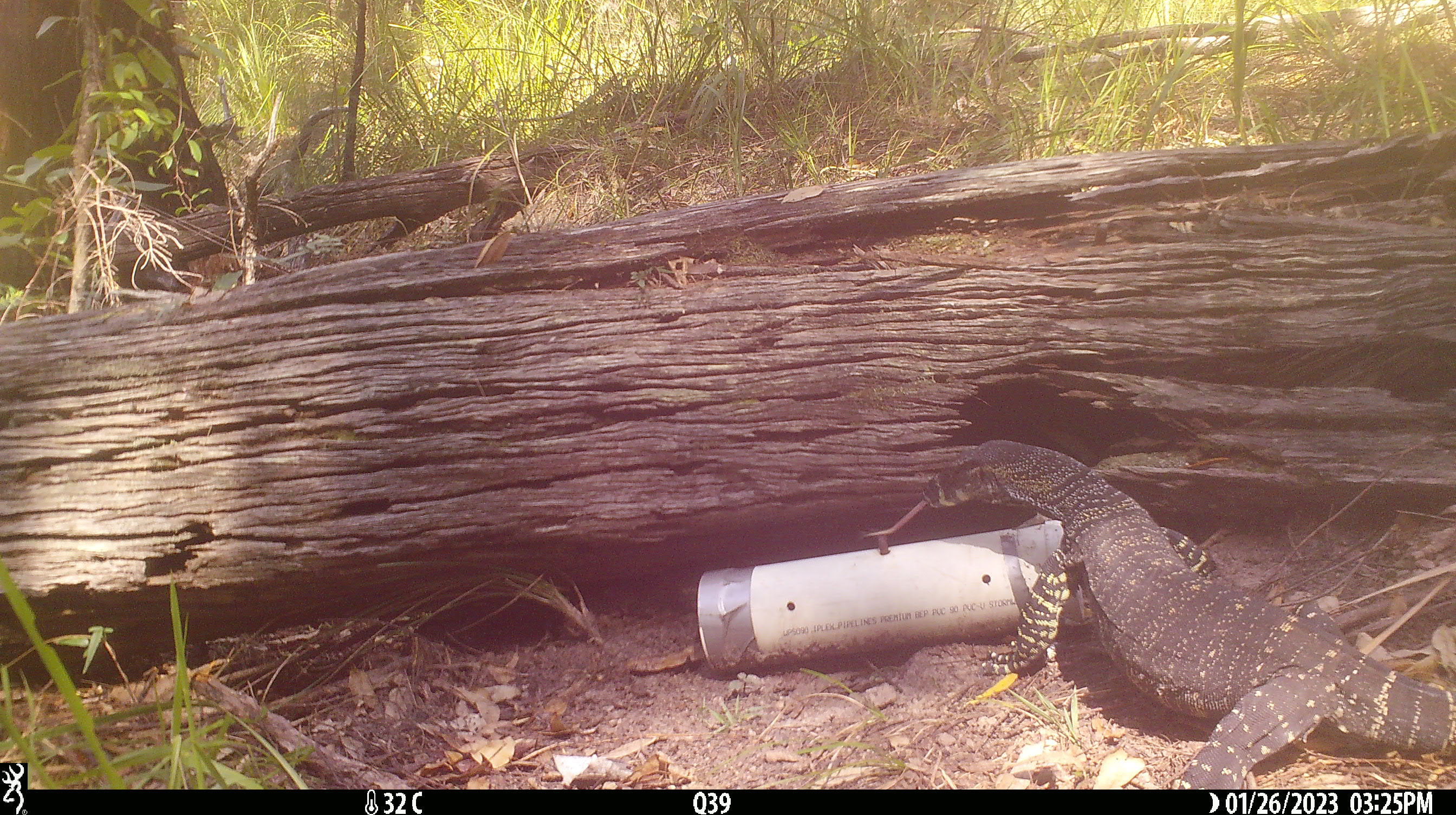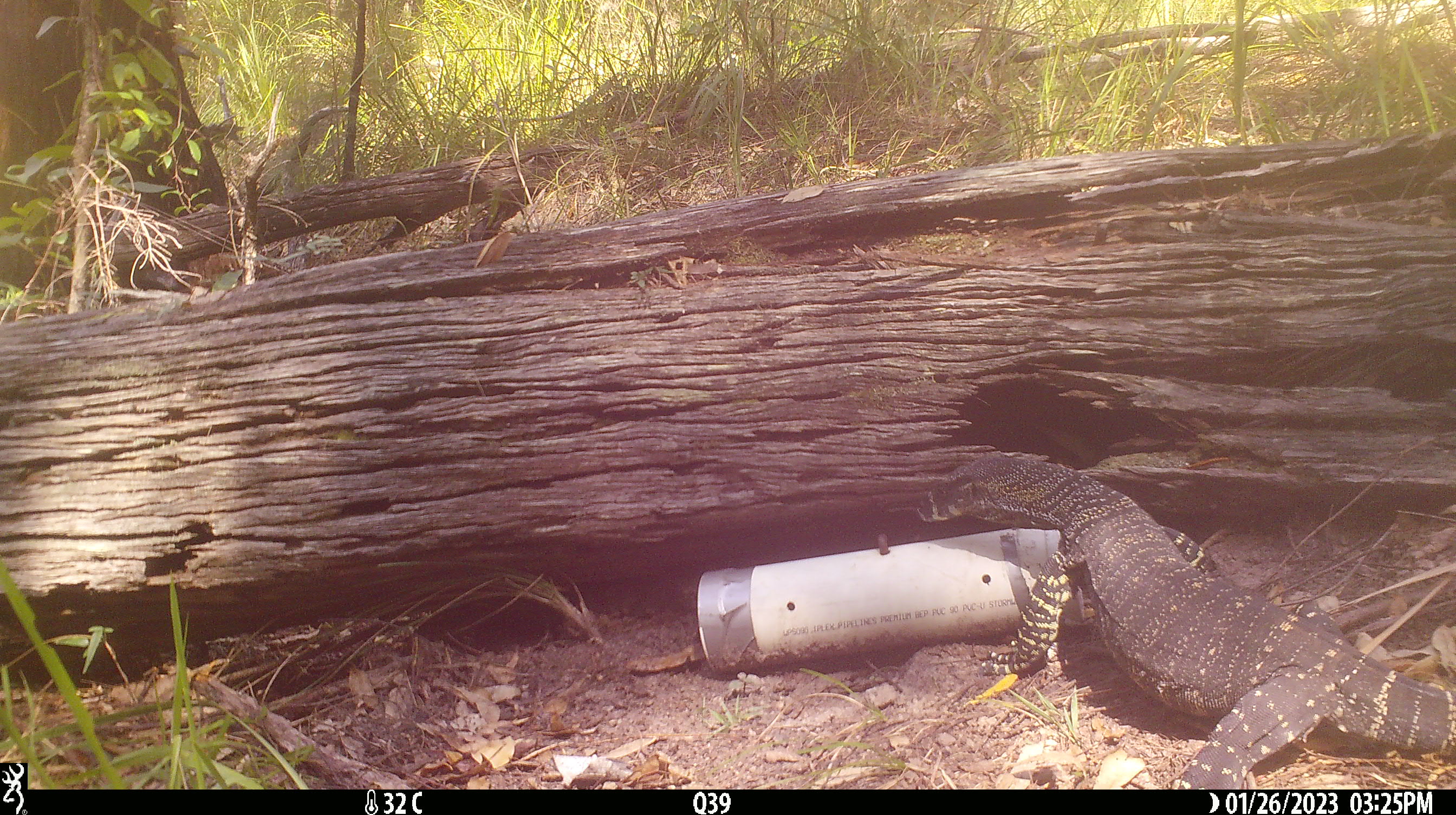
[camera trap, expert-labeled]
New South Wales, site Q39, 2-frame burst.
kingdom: Animalia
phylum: Chordata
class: Reptilia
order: Squamata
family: Varanidae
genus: Varanus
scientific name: Varanus varius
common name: lace monitor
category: goanna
Goanna (lace monitor) (Varanus varius).